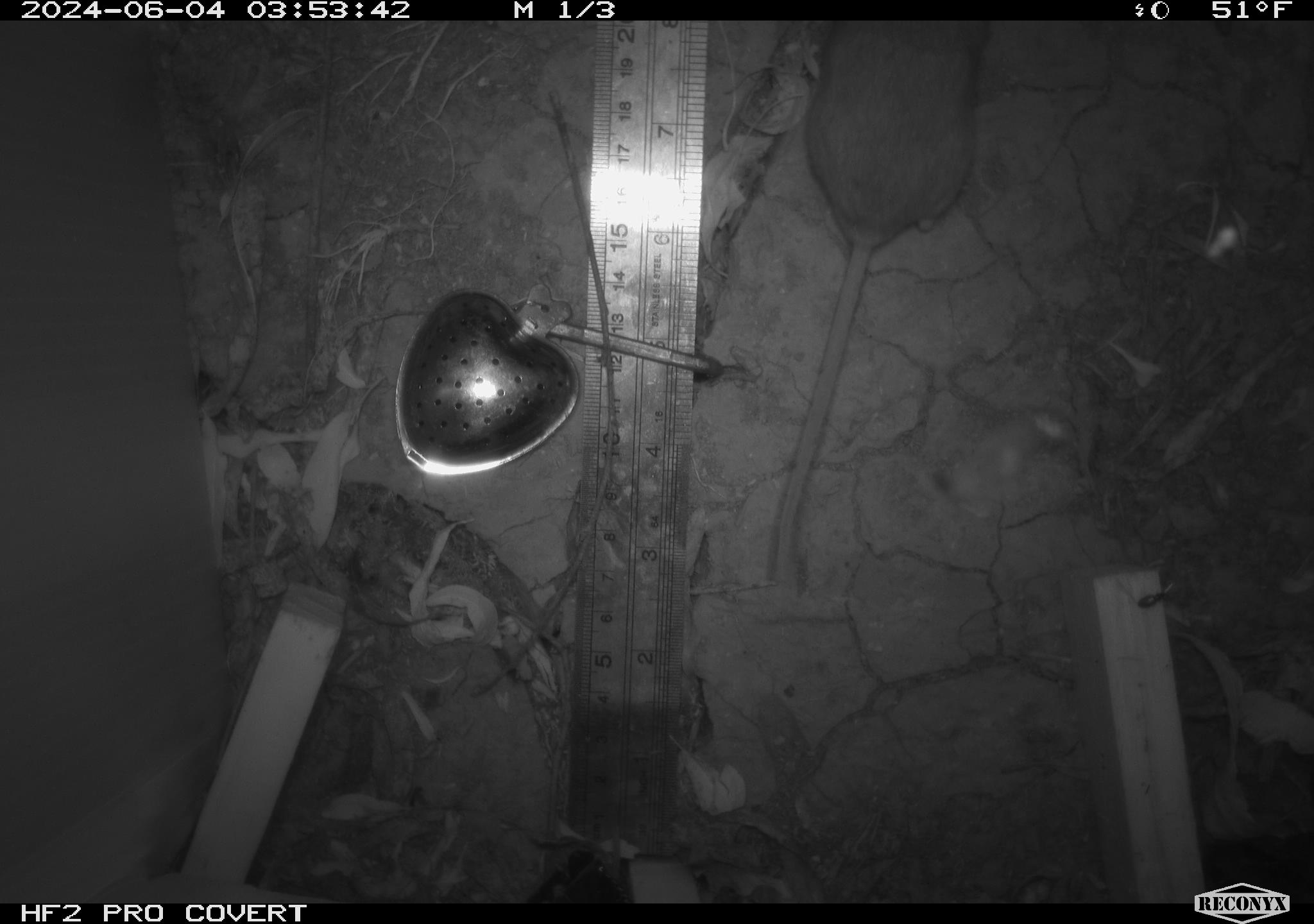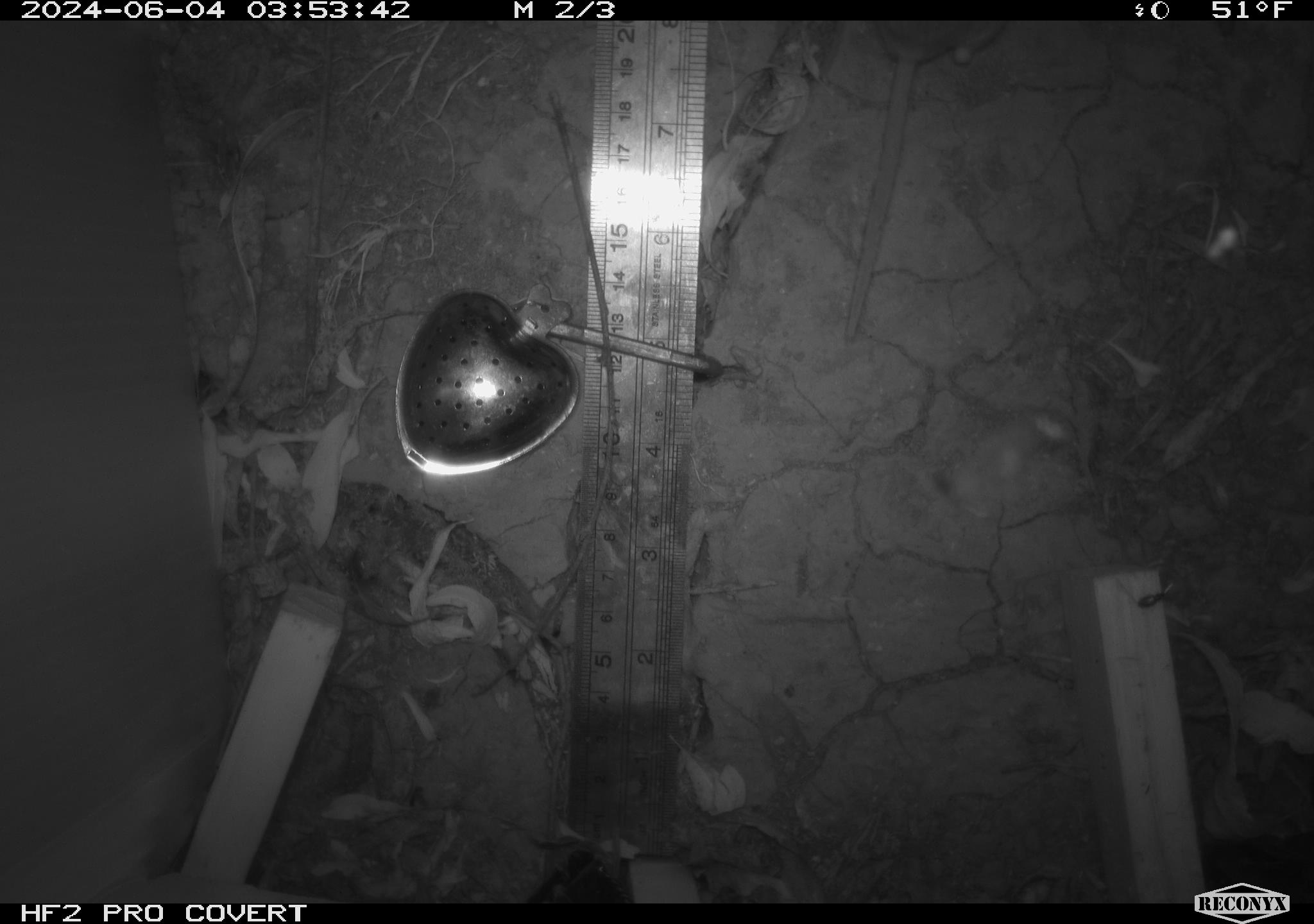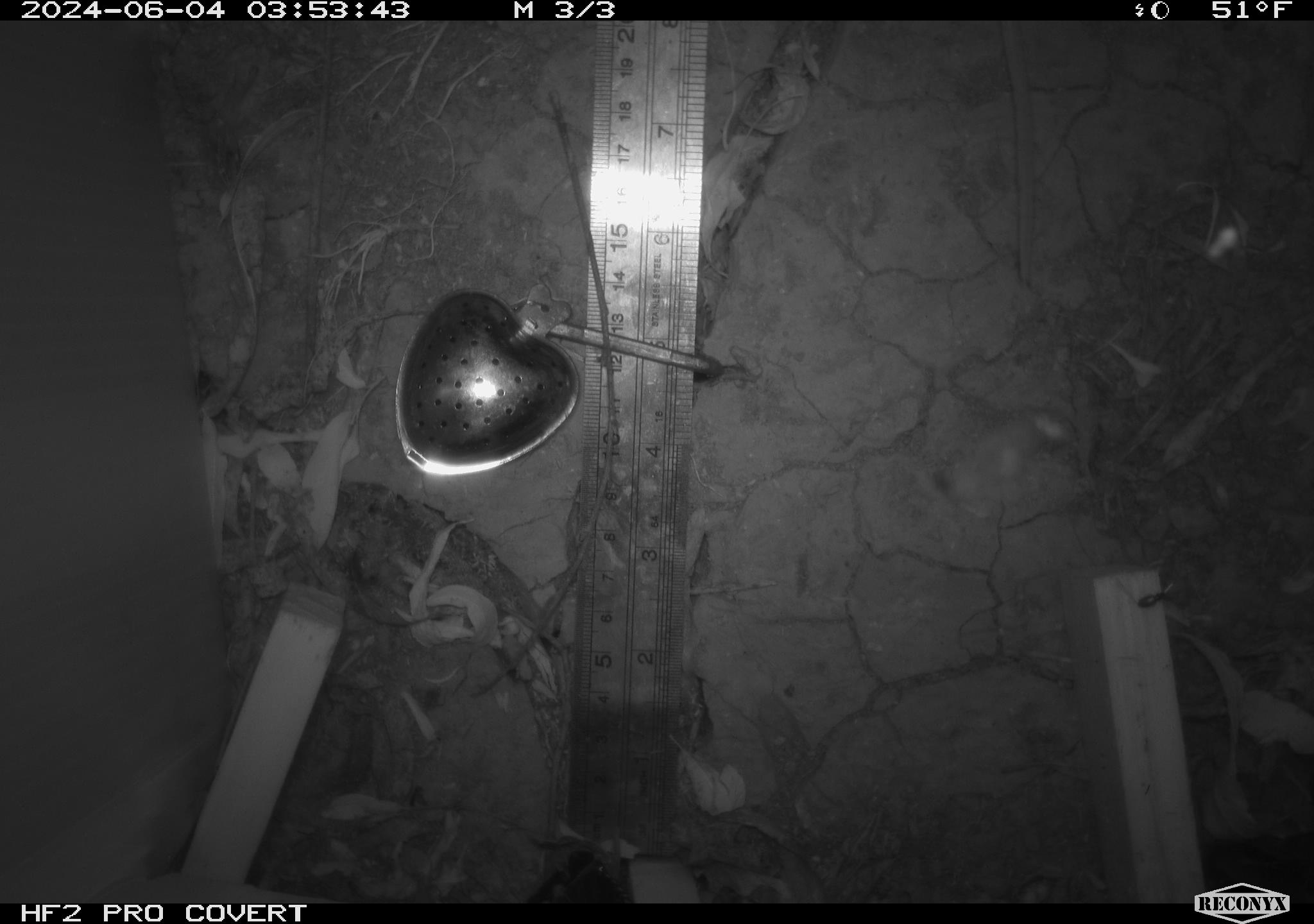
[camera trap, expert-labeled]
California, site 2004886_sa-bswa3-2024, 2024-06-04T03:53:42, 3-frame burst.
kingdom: Animalia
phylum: Chordata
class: Mammalia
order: Rodentia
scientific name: Rodentia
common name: mouse species